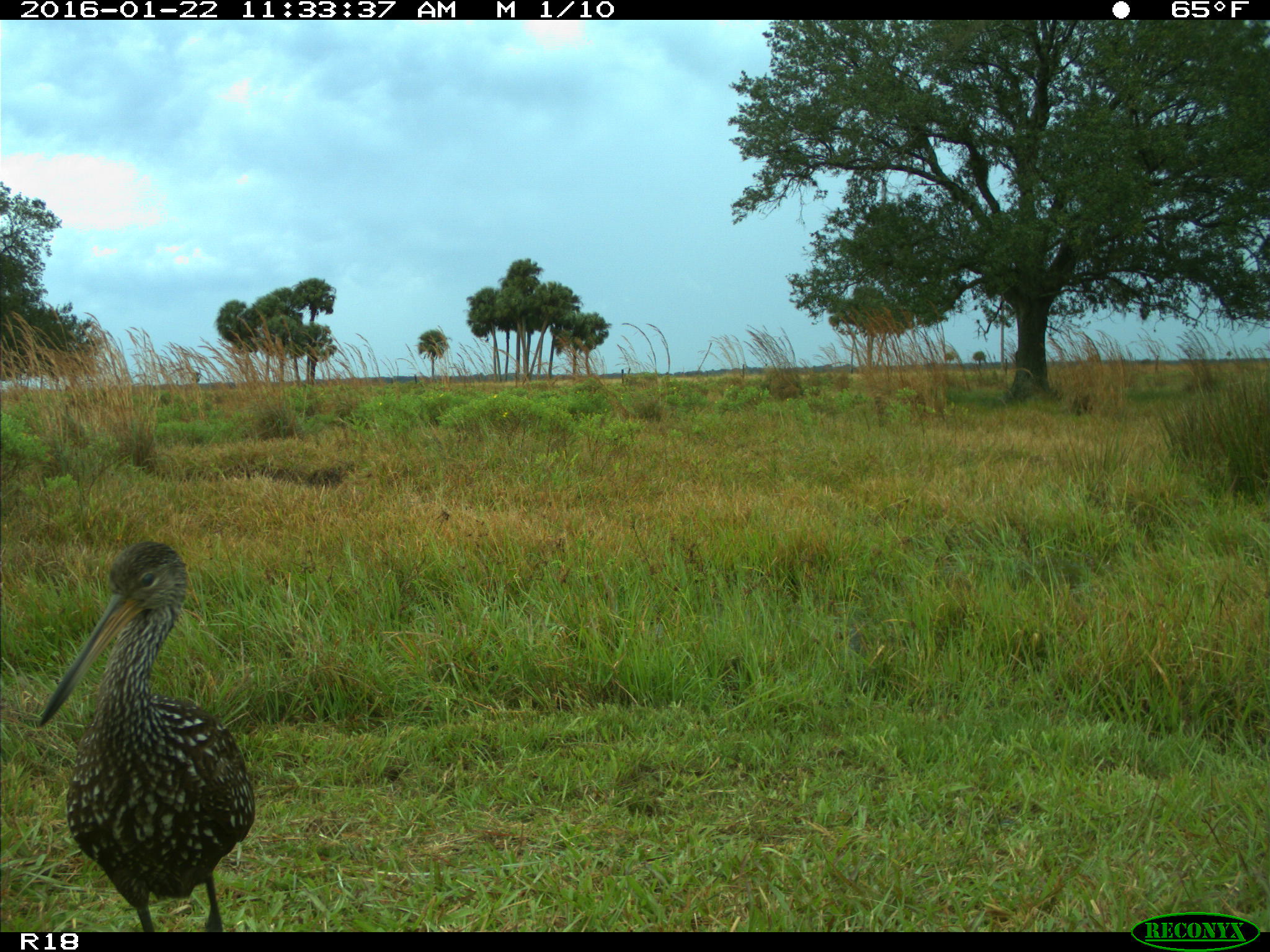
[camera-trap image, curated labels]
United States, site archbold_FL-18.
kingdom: Animalia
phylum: Chordata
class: Aves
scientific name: Aves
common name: birds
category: unidentified bird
Unidentified bird (birds) (Aves).